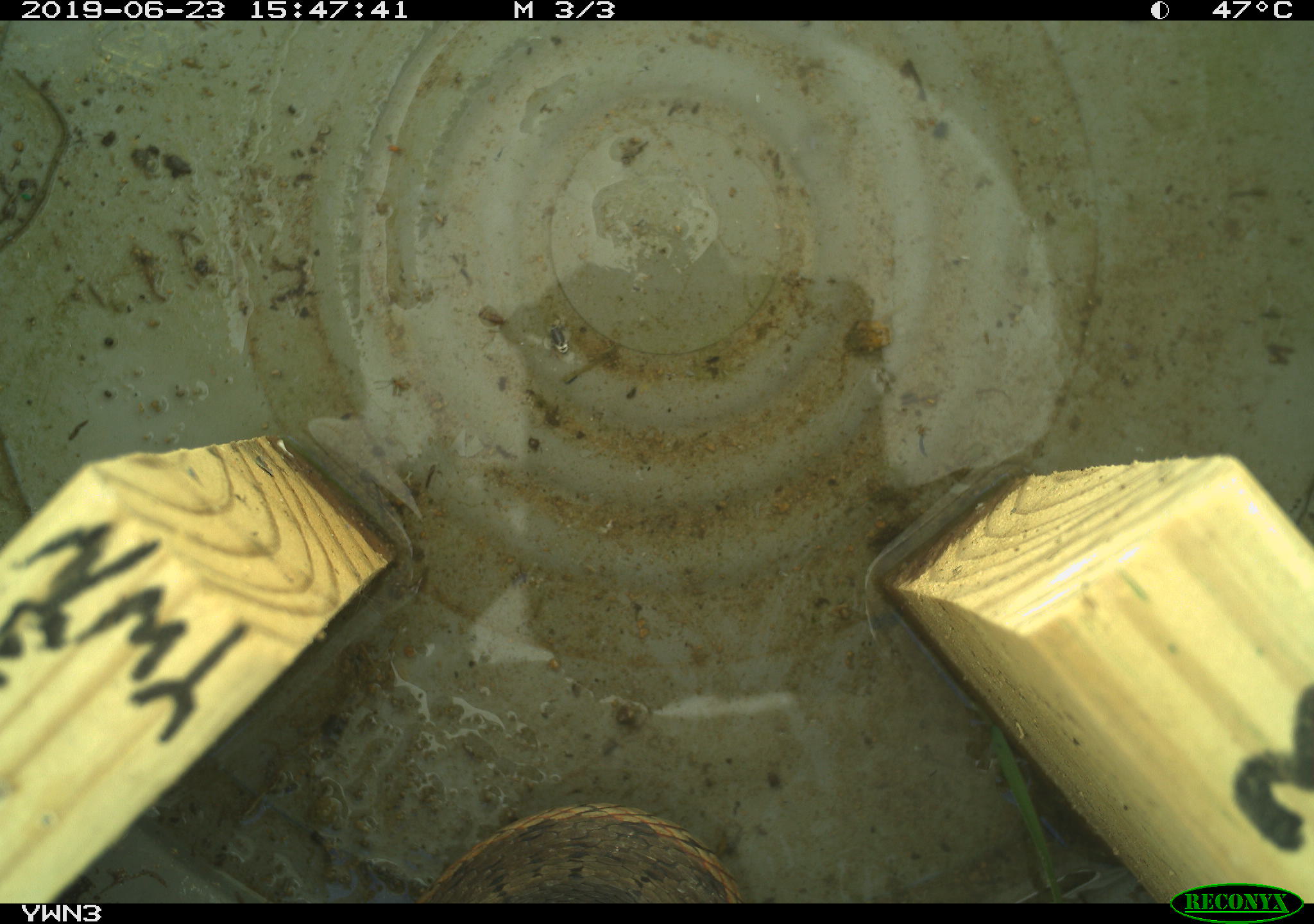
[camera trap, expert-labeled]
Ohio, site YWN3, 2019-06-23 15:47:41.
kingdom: Animalia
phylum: Chordata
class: Reptilia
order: Squamata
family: Colubridae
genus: Thamnophis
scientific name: Thamnophis sirtalis sirtalis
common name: eastern gartersnake